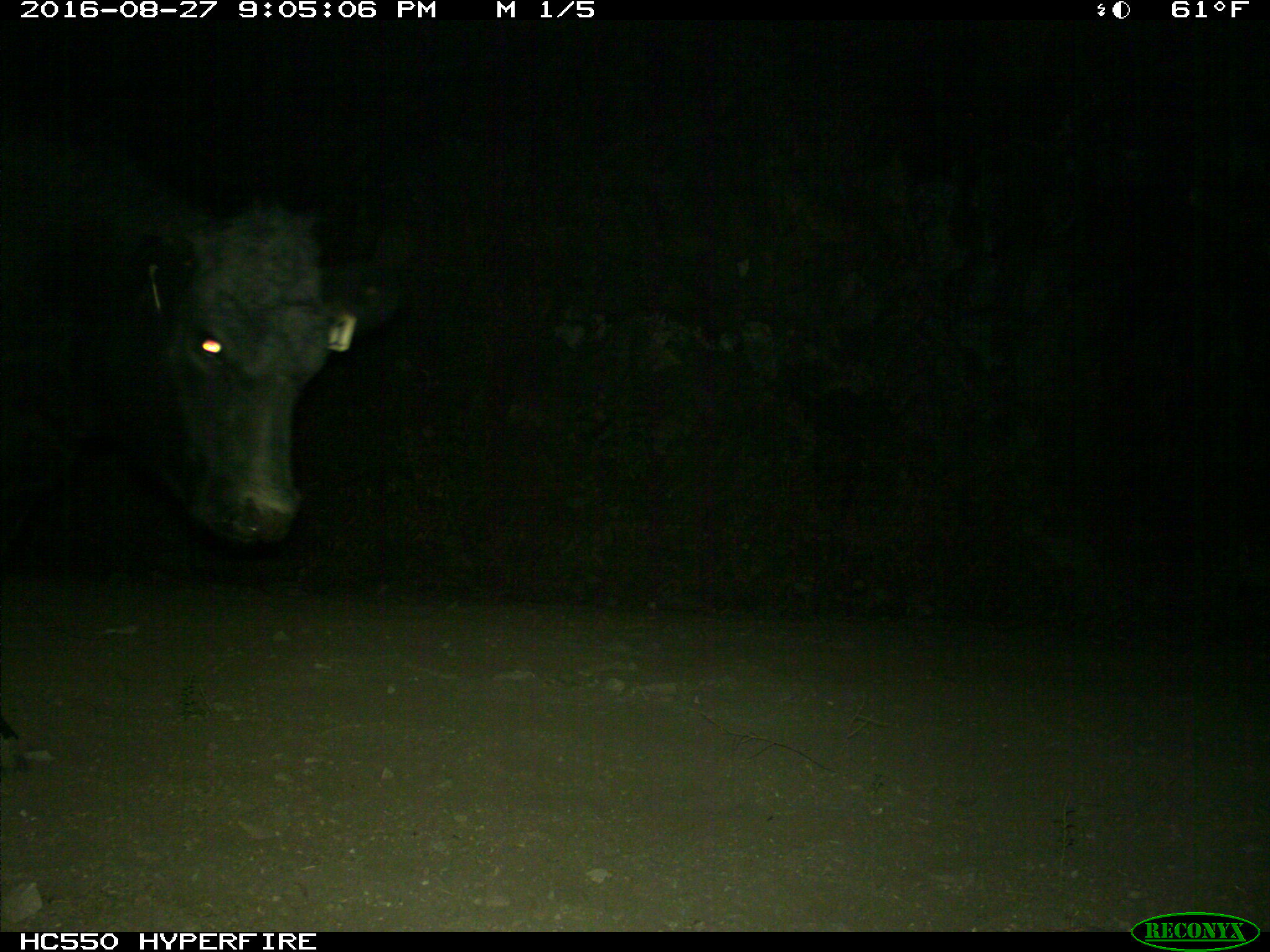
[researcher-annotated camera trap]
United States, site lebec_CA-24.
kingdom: Animalia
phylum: Chordata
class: Mammalia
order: Artiodactyla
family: Bovidae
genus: Bos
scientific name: Bos taurus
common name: domestic cow